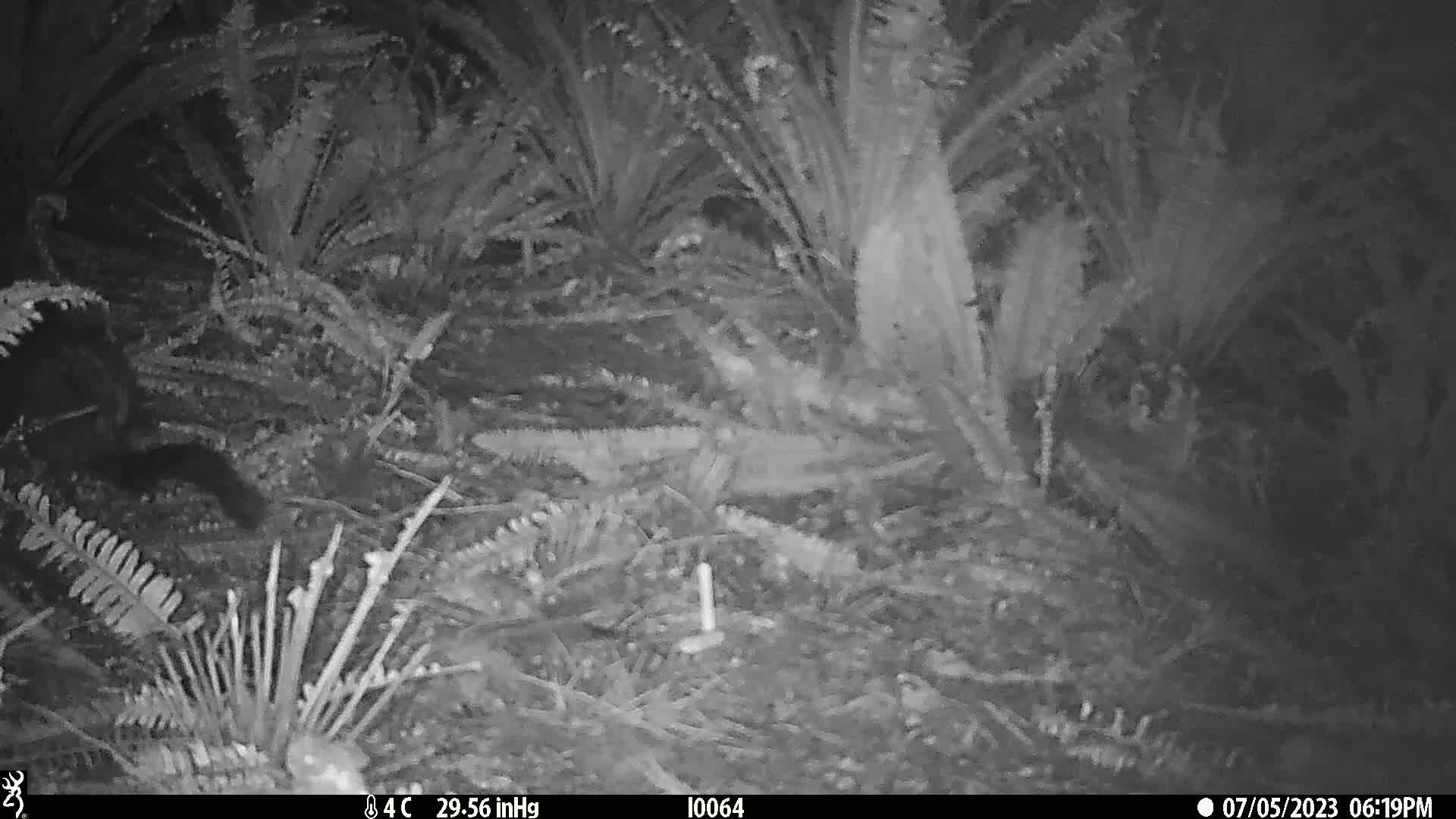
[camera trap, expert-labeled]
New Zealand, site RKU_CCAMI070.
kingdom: Animalia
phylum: Chordata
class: Mammalia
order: Diprotodontia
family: Phalangeridae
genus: Trichosurus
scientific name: Trichosurus vulpecula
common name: common brushtail possum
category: possum